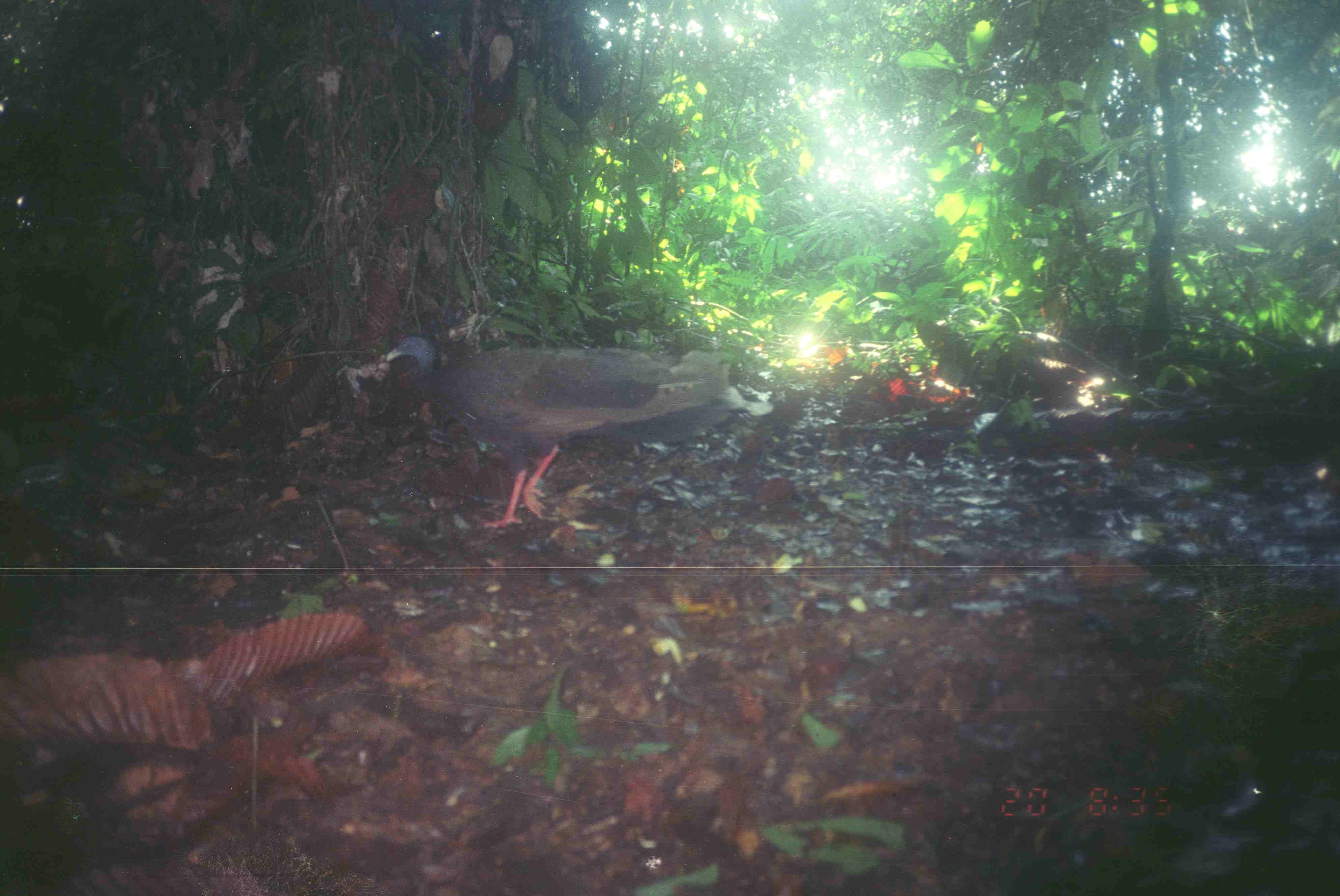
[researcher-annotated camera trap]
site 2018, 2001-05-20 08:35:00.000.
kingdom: Animalia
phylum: Chordata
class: Aves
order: Galliformes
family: Phasianidae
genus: Argusianus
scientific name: Argusianus argus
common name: great argus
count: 1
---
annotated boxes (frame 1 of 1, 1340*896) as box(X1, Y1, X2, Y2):
argusianus argus: box(383, 332, 730, 530)